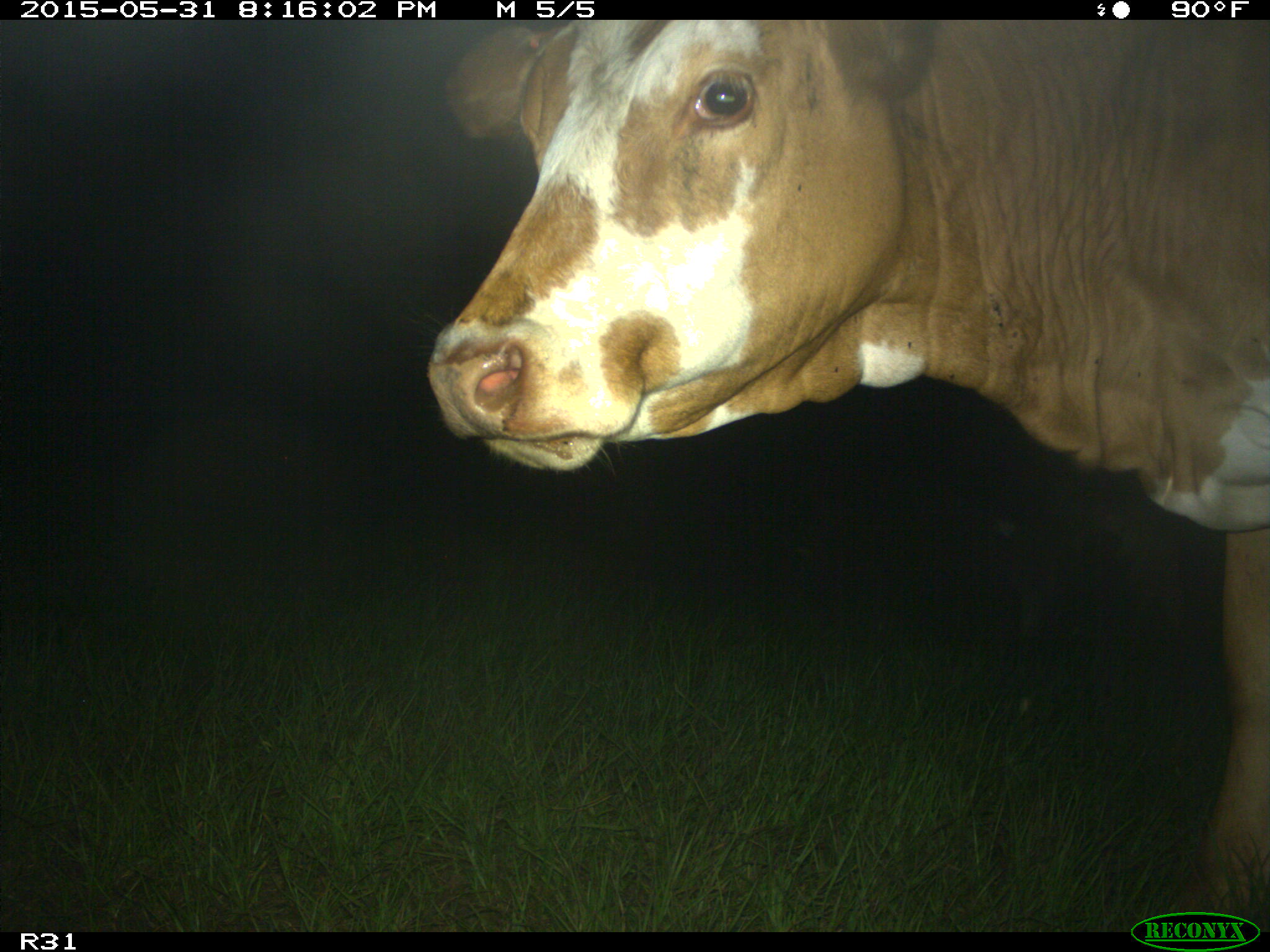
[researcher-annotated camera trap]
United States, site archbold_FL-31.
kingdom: Animalia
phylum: Chordata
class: Mammalia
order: Artiodactyla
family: Bovidae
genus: Bos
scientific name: Bos taurus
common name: domestic cow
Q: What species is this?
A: Bos taurus (domestic cow).